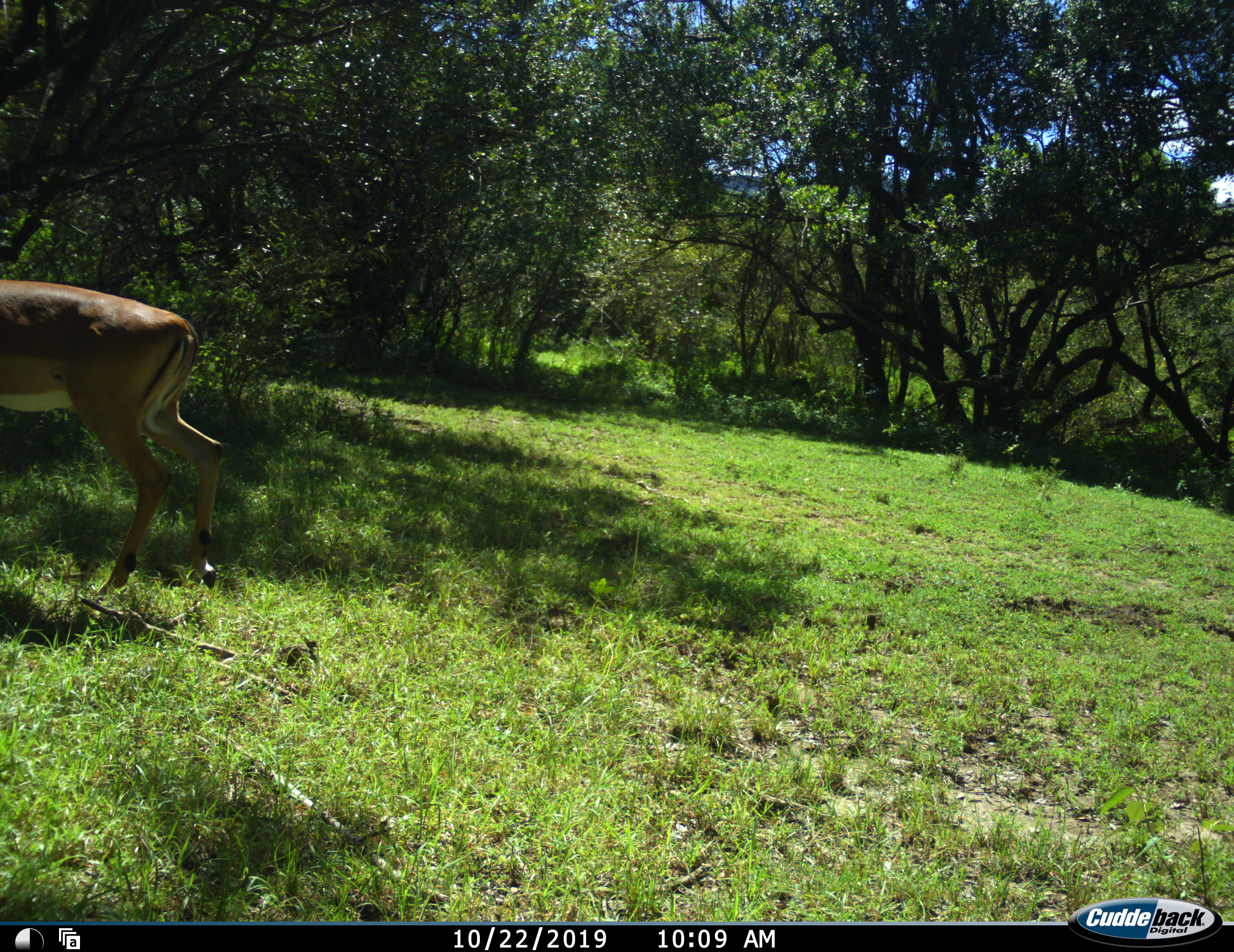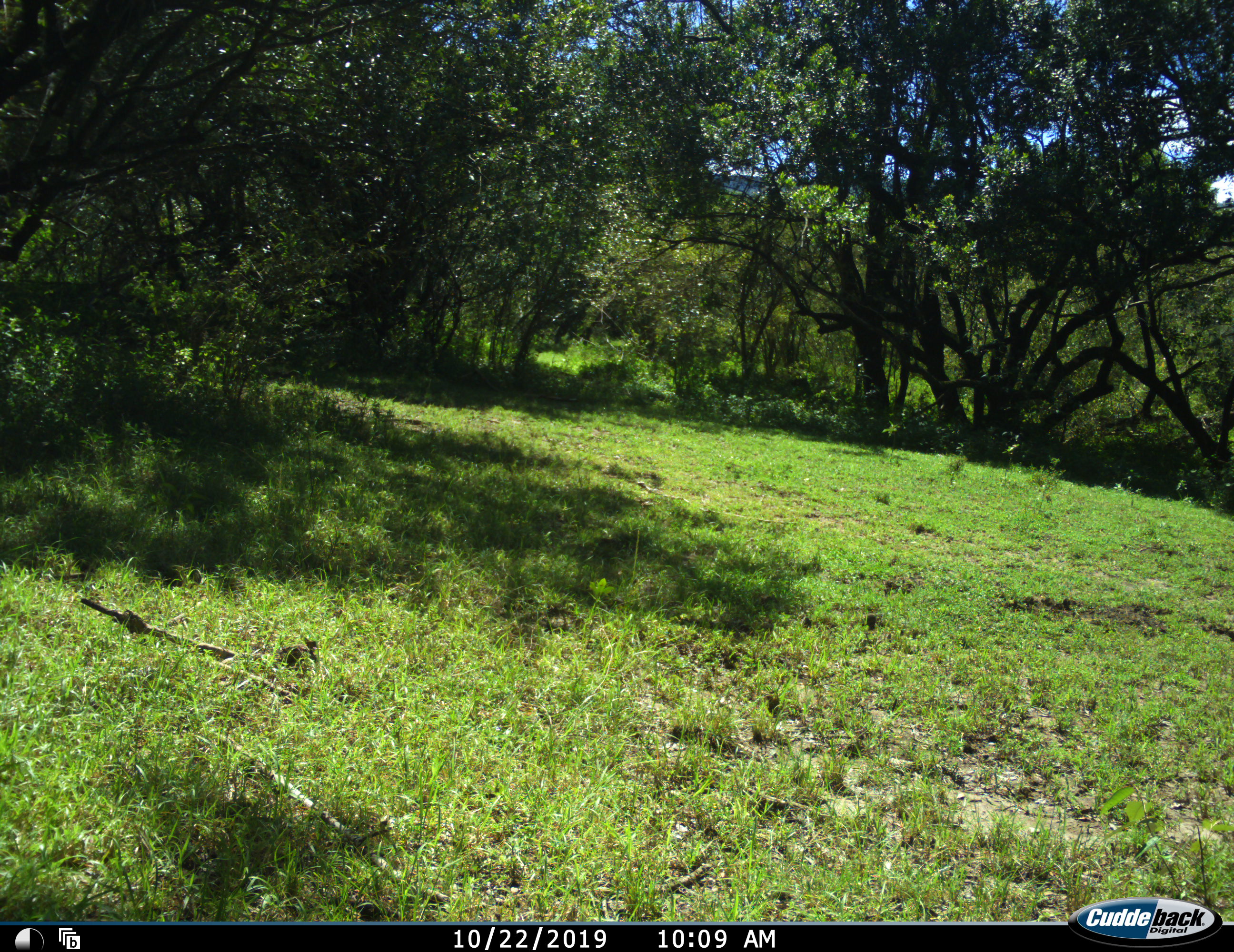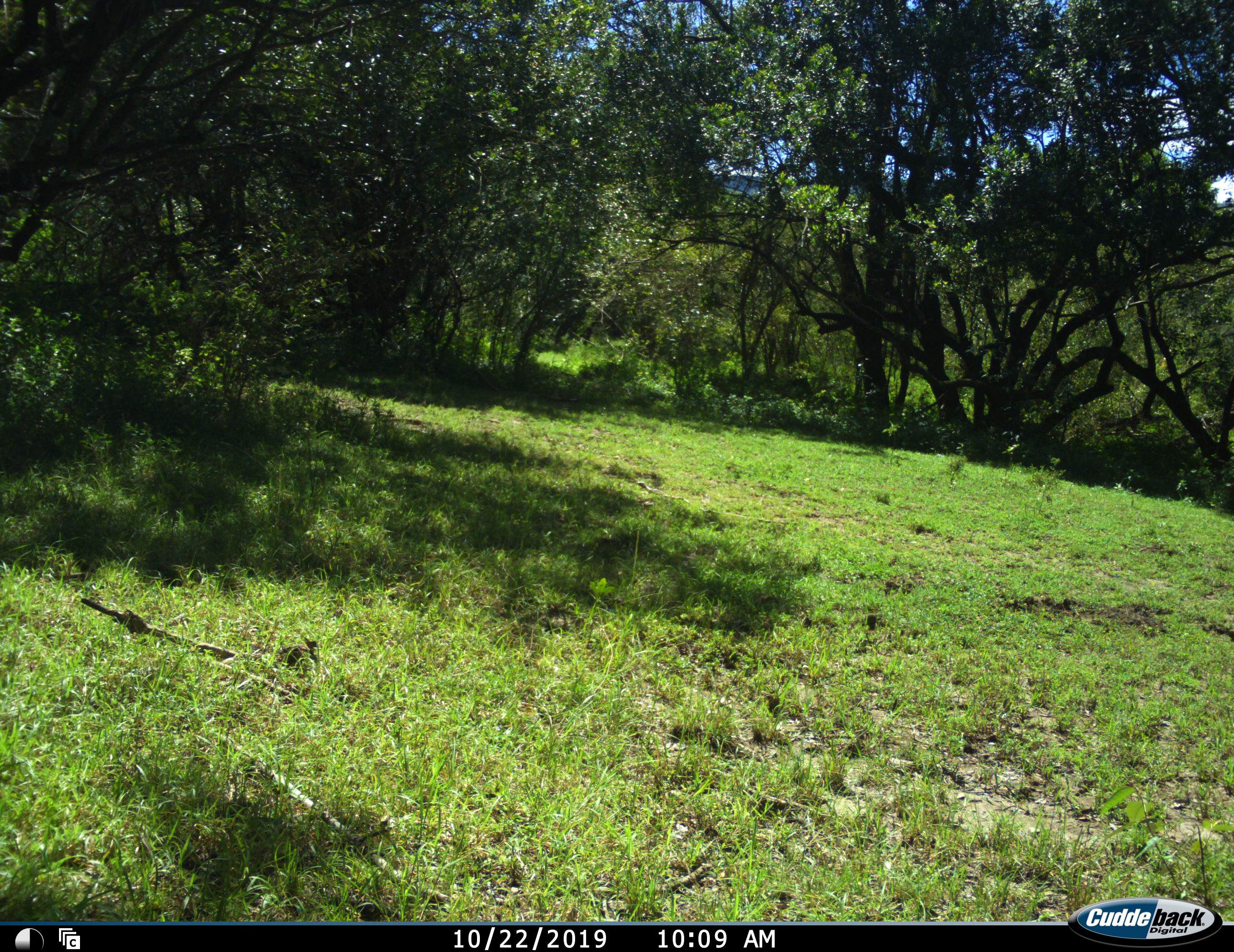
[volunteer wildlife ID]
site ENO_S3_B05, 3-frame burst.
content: unidentified animal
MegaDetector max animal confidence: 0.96